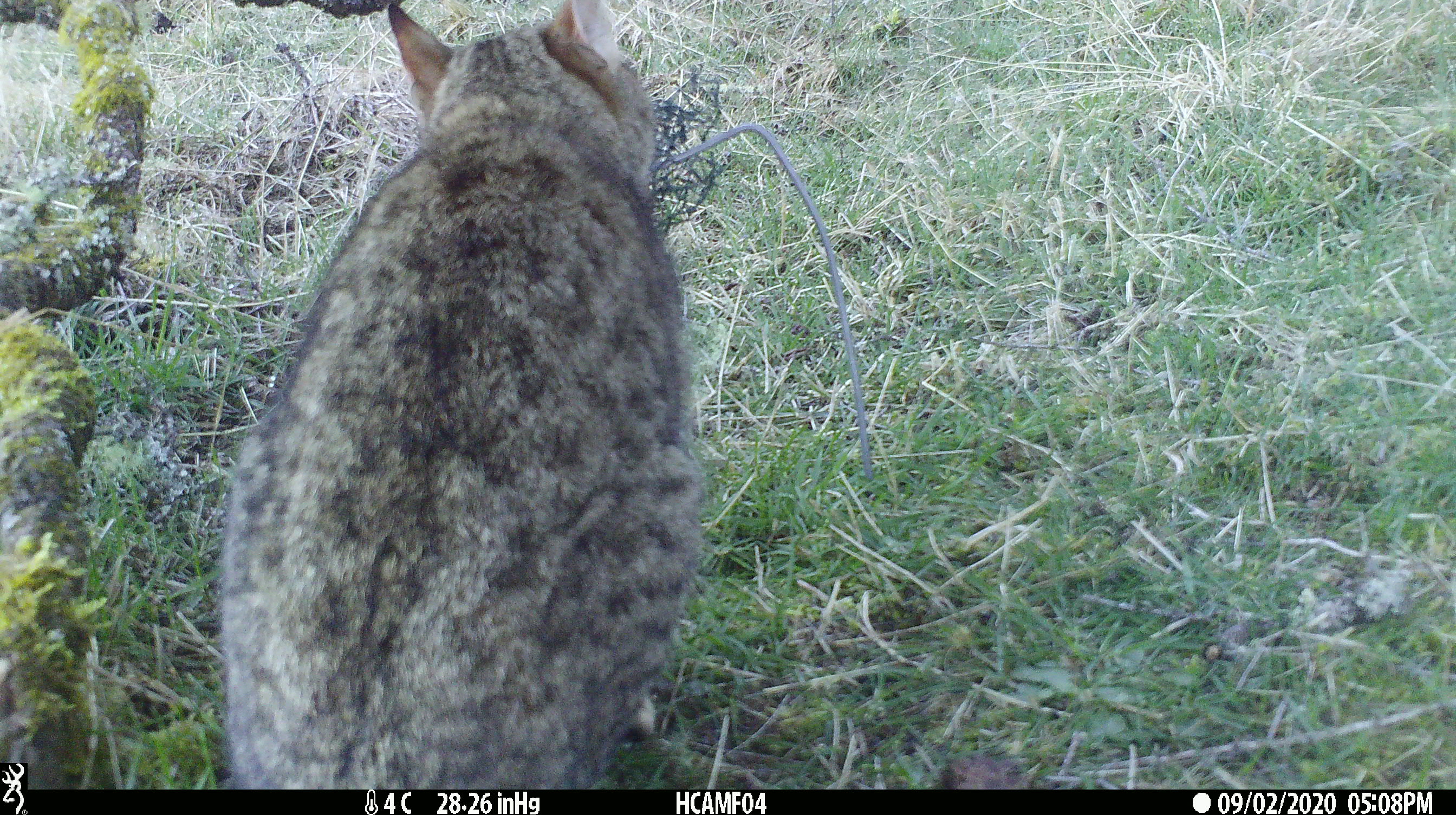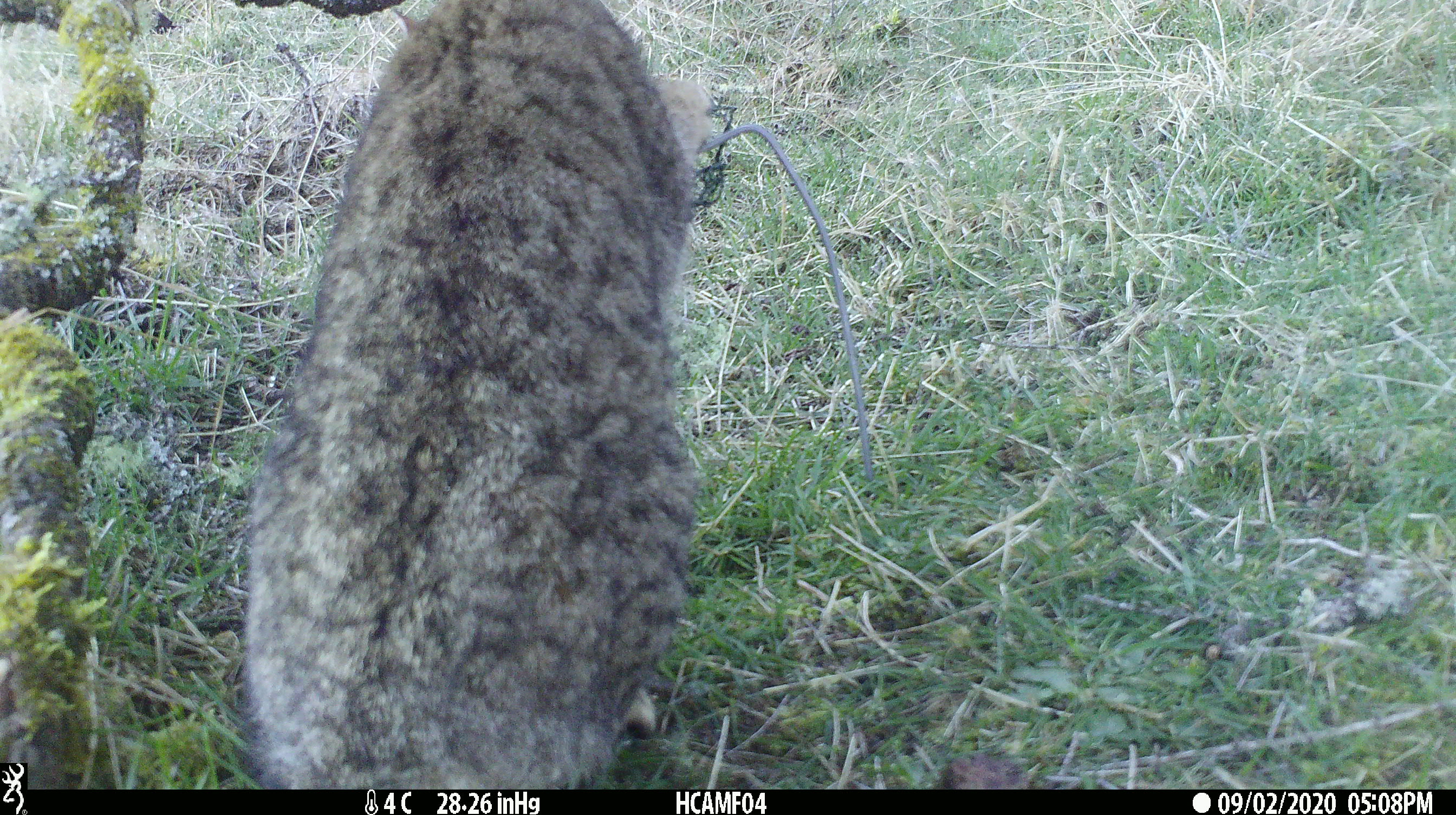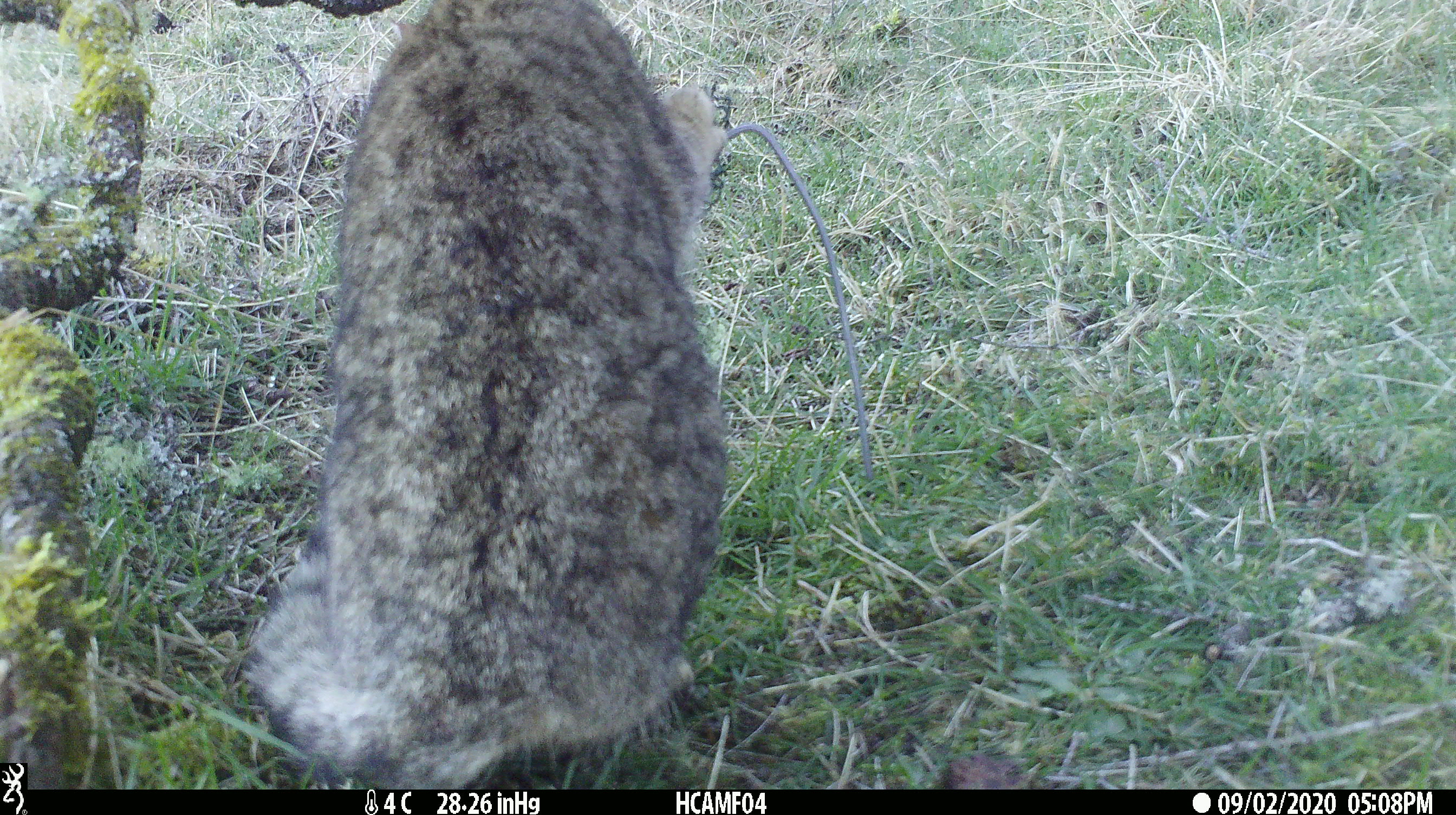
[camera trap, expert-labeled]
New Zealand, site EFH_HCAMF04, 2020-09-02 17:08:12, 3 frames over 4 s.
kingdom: Animalia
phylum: Chordata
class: Mammalia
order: Carnivora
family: Felidae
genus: Felis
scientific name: Felis catus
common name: domestic cat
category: cat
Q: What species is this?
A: Cat (domestic cat) (Felis catus).